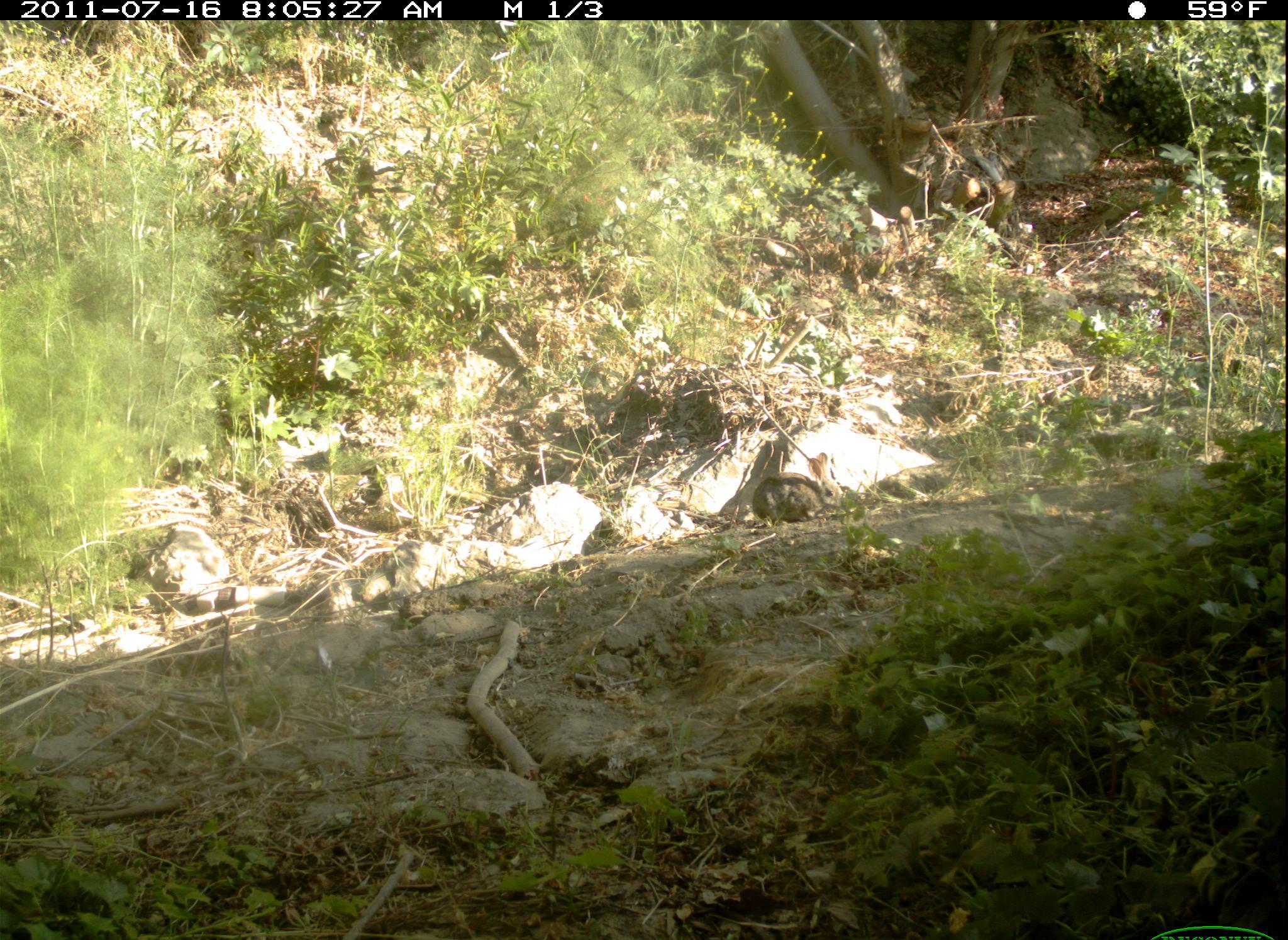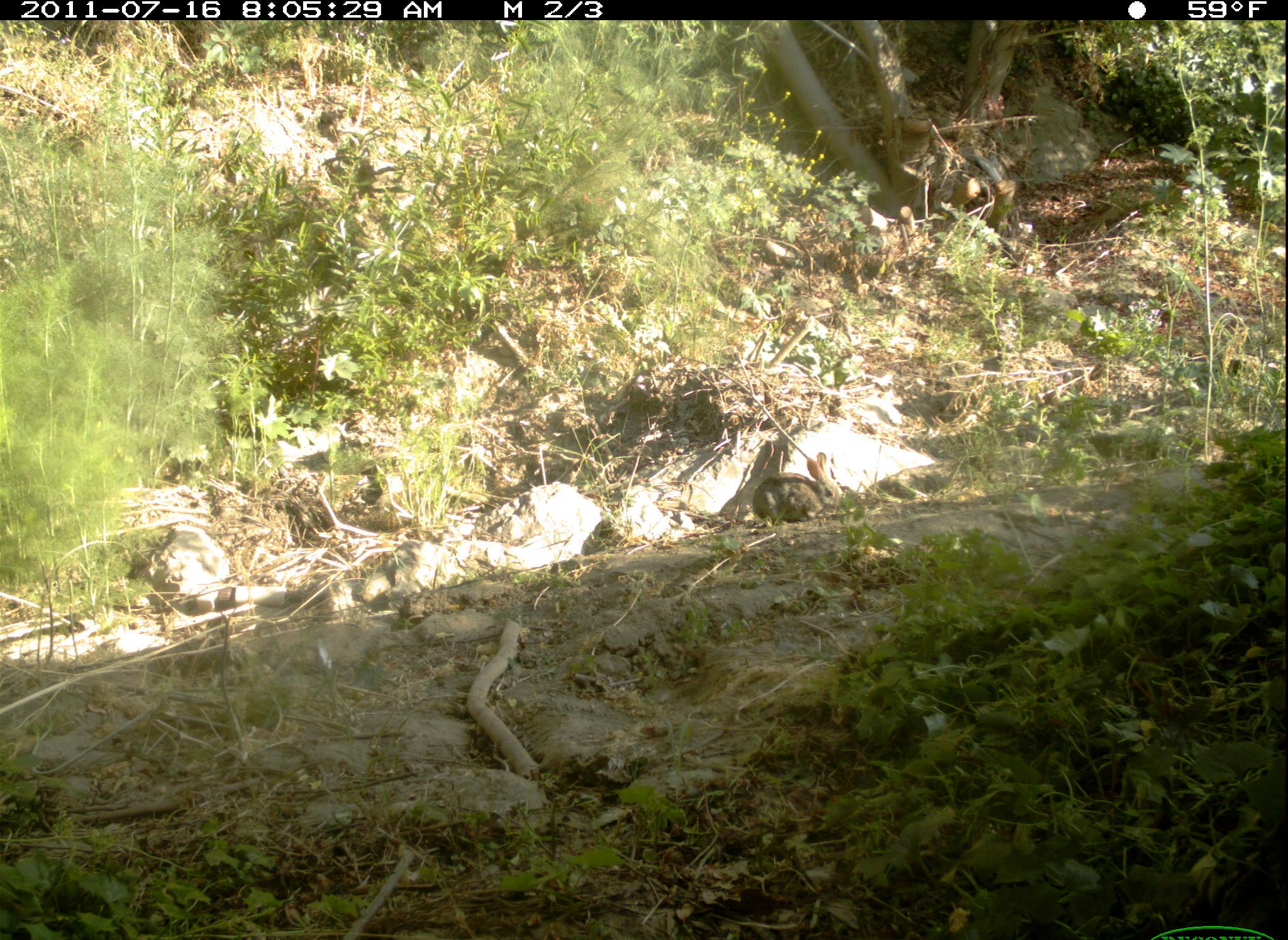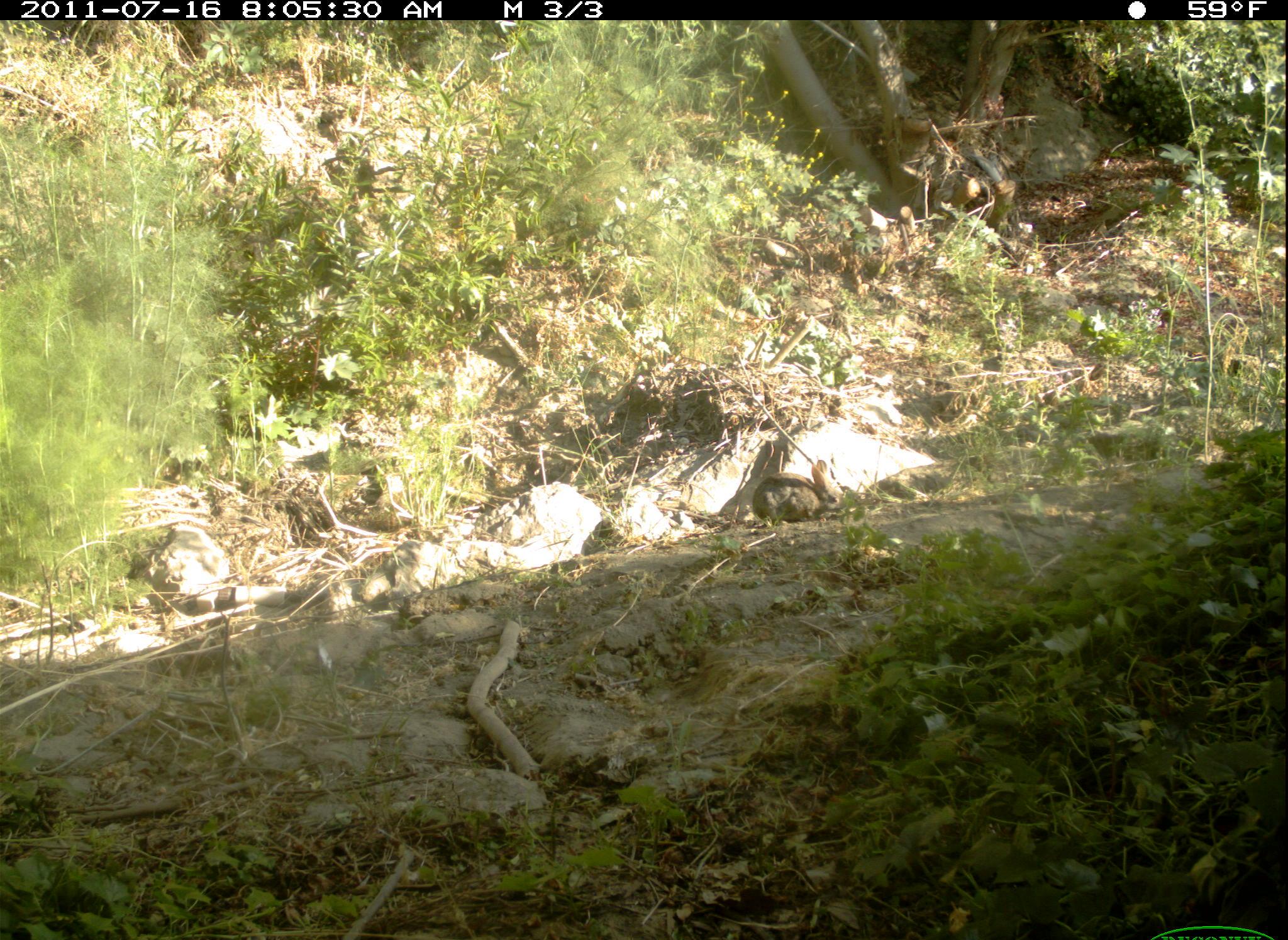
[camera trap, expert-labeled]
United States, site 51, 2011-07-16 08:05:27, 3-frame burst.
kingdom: Animalia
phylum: Chordata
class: Mammalia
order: Lagomorpha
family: Leporidae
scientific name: Leporidae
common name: rabbits and hares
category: rabbit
Rabbit (rabbits and hares) (Leporidae).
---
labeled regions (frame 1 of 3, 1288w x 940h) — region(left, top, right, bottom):
rabbit: region(741, 448, 852, 533)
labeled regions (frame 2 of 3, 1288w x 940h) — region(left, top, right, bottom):
rabbit: region(749, 454, 857, 533)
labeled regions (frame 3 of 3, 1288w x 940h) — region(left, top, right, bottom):
rabbit: region(752, 456, 850, 530)